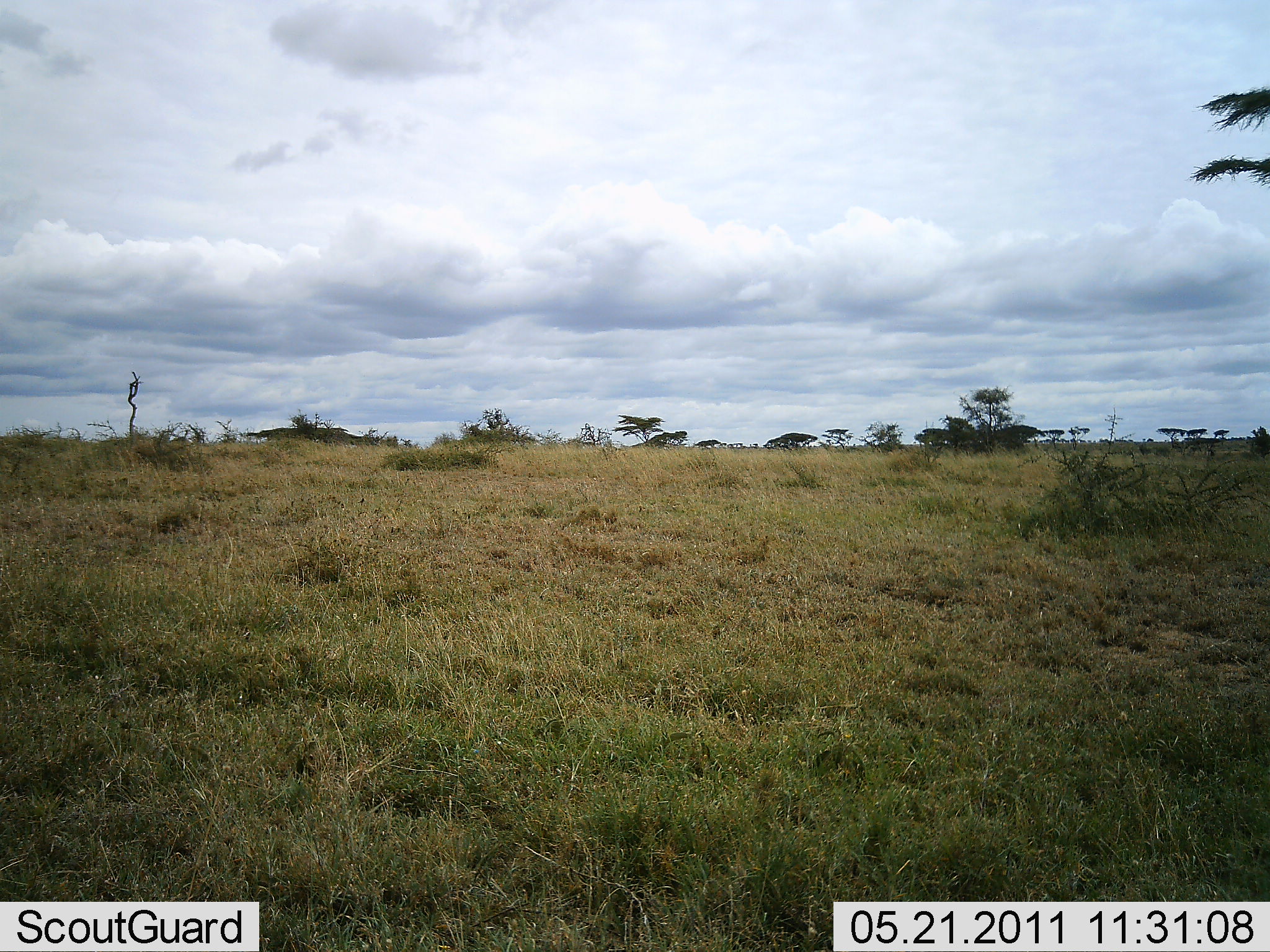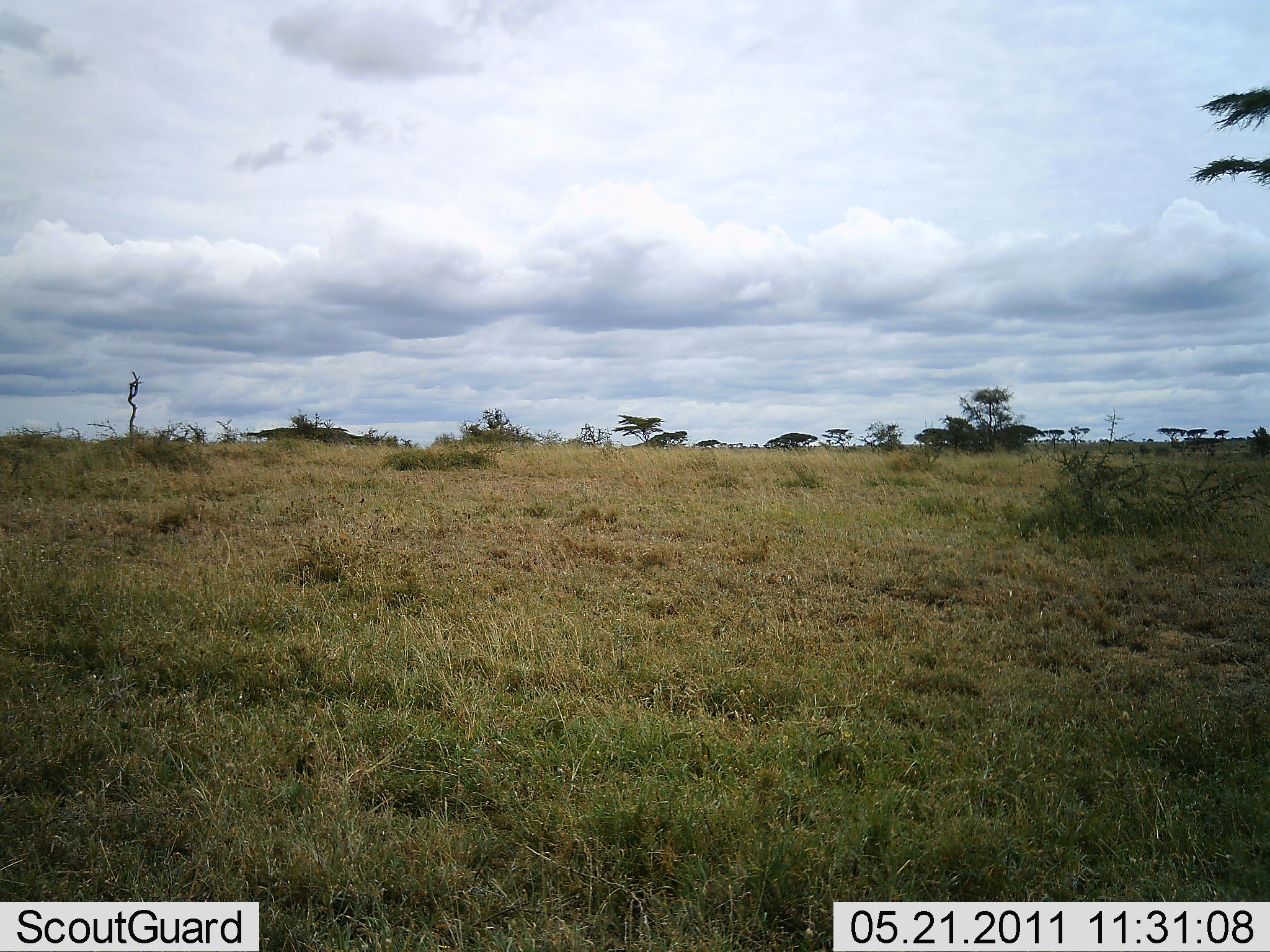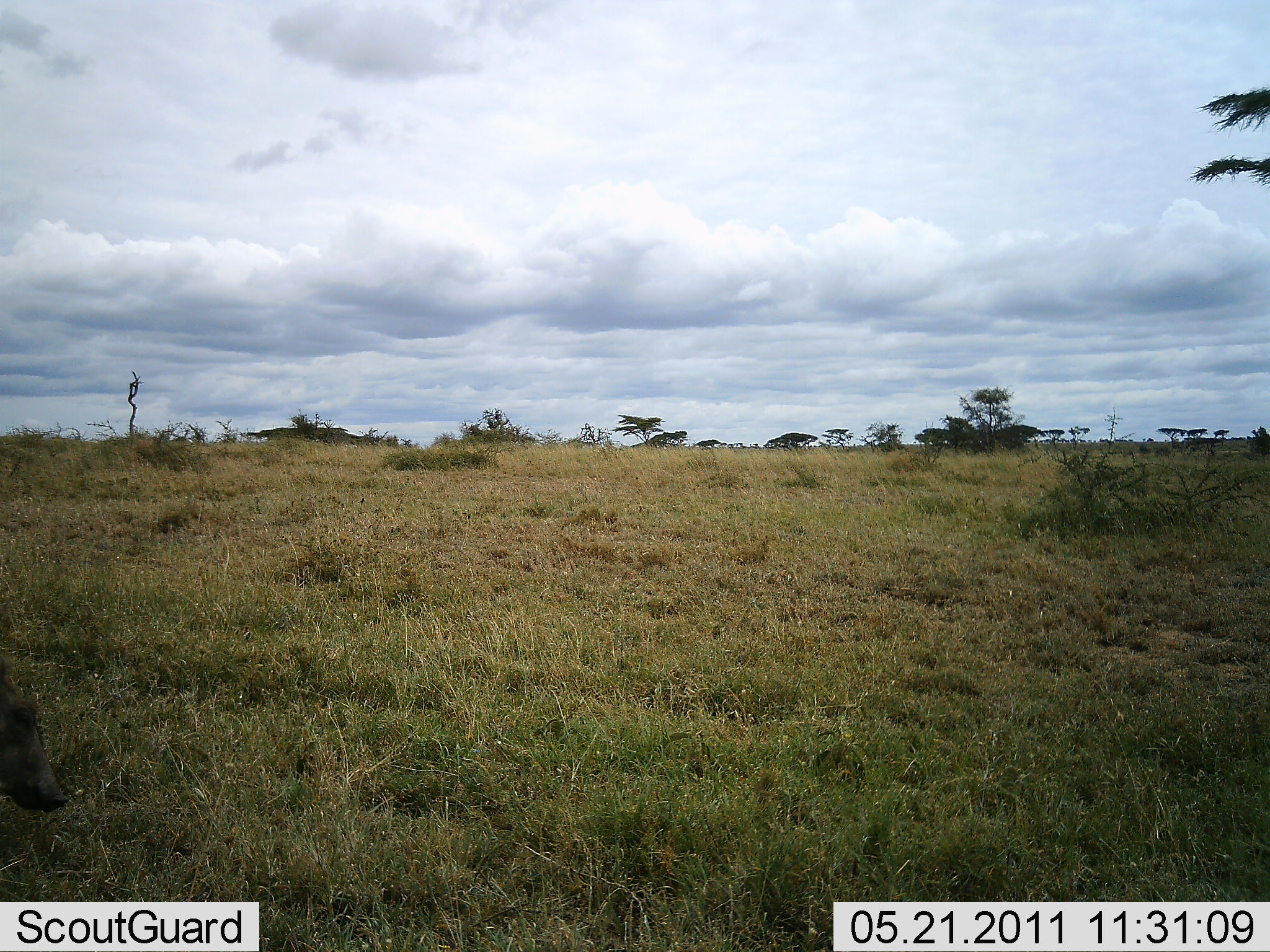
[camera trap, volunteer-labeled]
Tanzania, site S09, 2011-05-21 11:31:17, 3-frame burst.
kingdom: Animalia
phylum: Chordata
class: Mammalia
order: Artiodactyla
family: Suidae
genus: Phacochoerus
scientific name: Phacochoerus africanus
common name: warthog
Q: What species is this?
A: Warthog (Phacochoerus africanus).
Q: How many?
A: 1.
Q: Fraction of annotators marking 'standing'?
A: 17%.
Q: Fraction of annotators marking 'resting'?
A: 0%.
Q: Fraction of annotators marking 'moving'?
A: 75%.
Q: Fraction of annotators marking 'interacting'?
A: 0%.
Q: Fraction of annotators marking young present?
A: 8%.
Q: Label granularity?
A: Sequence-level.